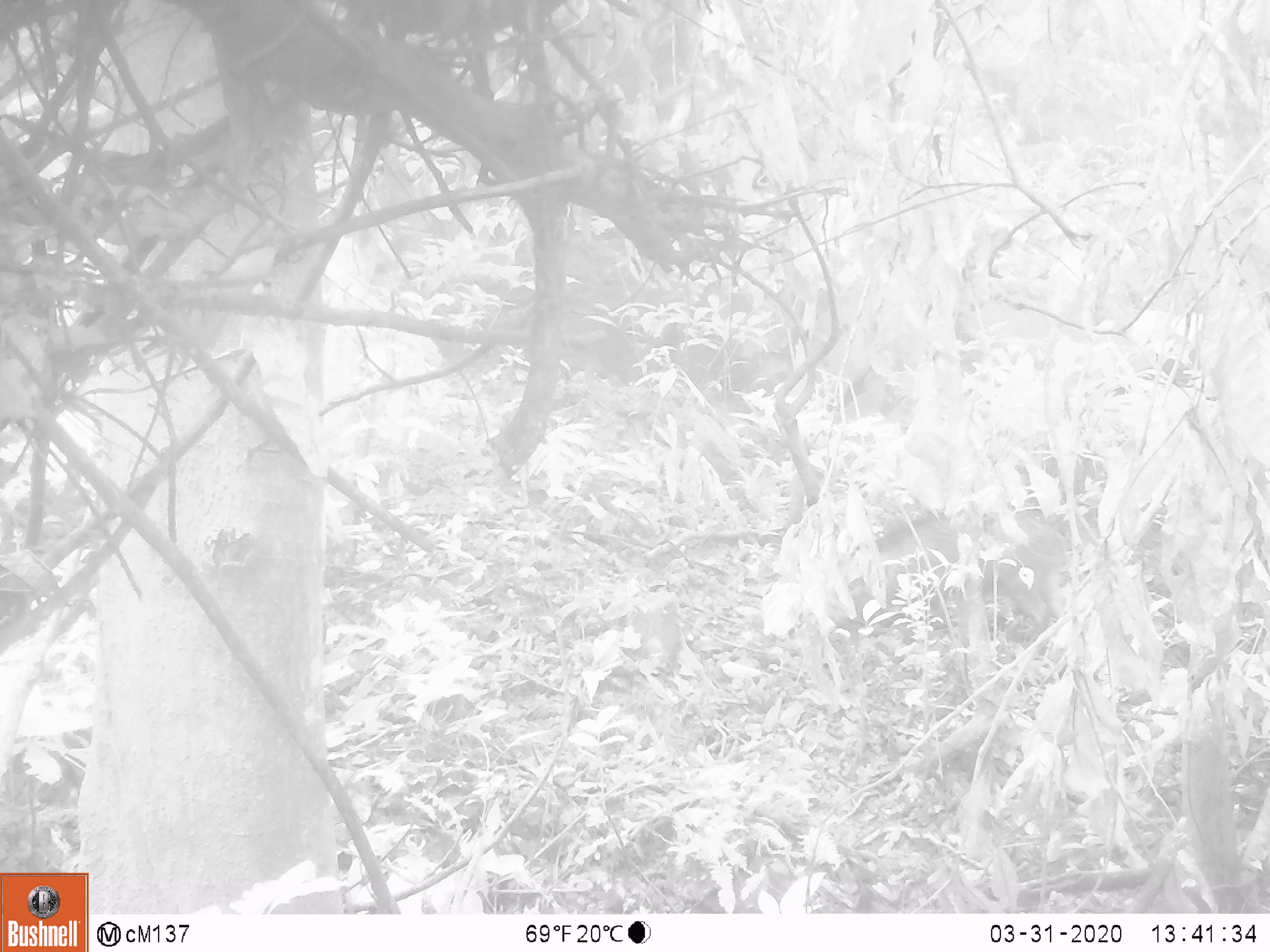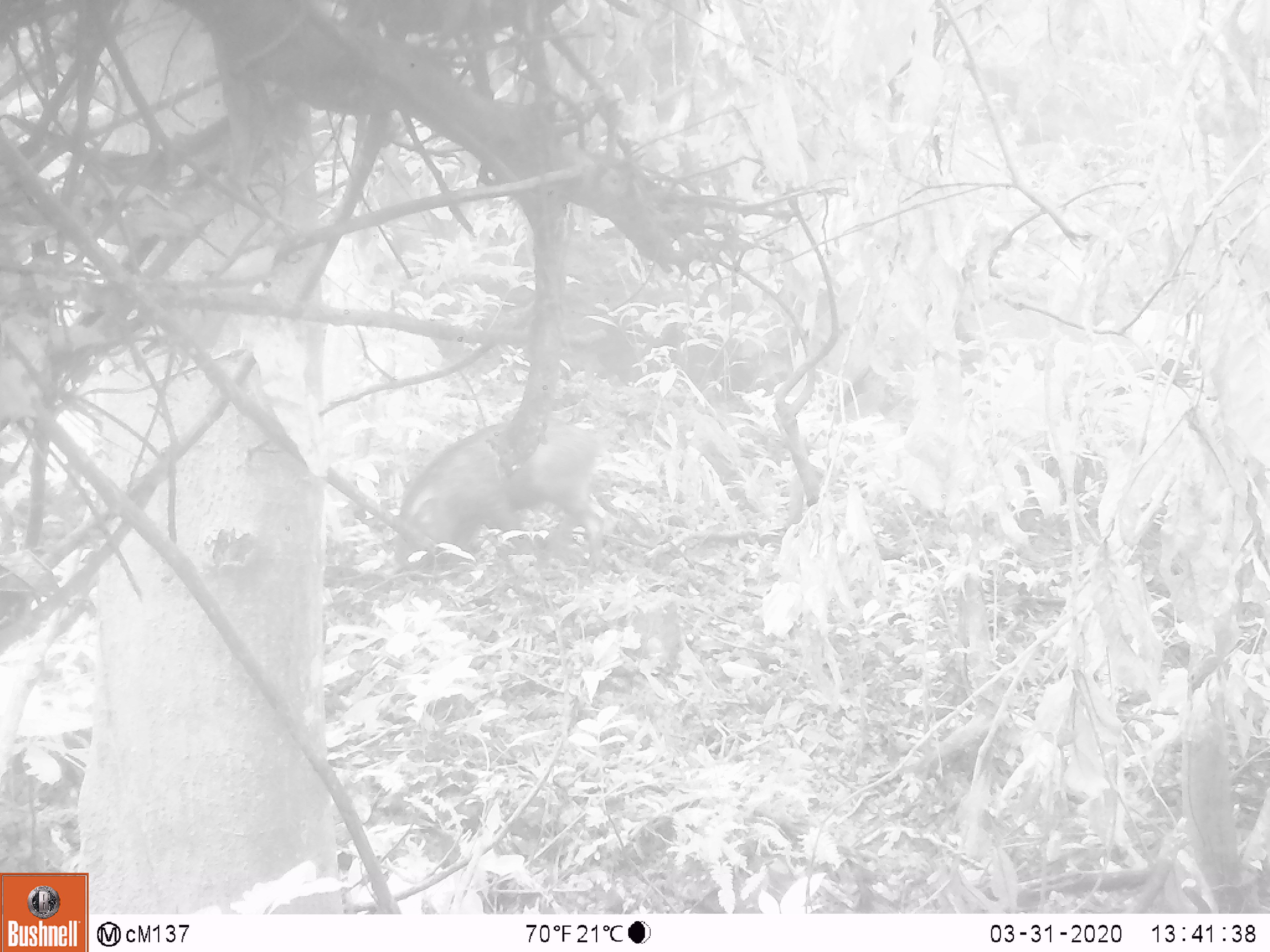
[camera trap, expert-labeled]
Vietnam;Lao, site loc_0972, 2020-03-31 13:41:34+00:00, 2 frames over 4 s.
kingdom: Animalia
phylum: Chordata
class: Mammalia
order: Artiodactyla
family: Suidae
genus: Sus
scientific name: Sus scrofa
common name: eurasian wild pig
Eurasian wild pig (Sus scrofa). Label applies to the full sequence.